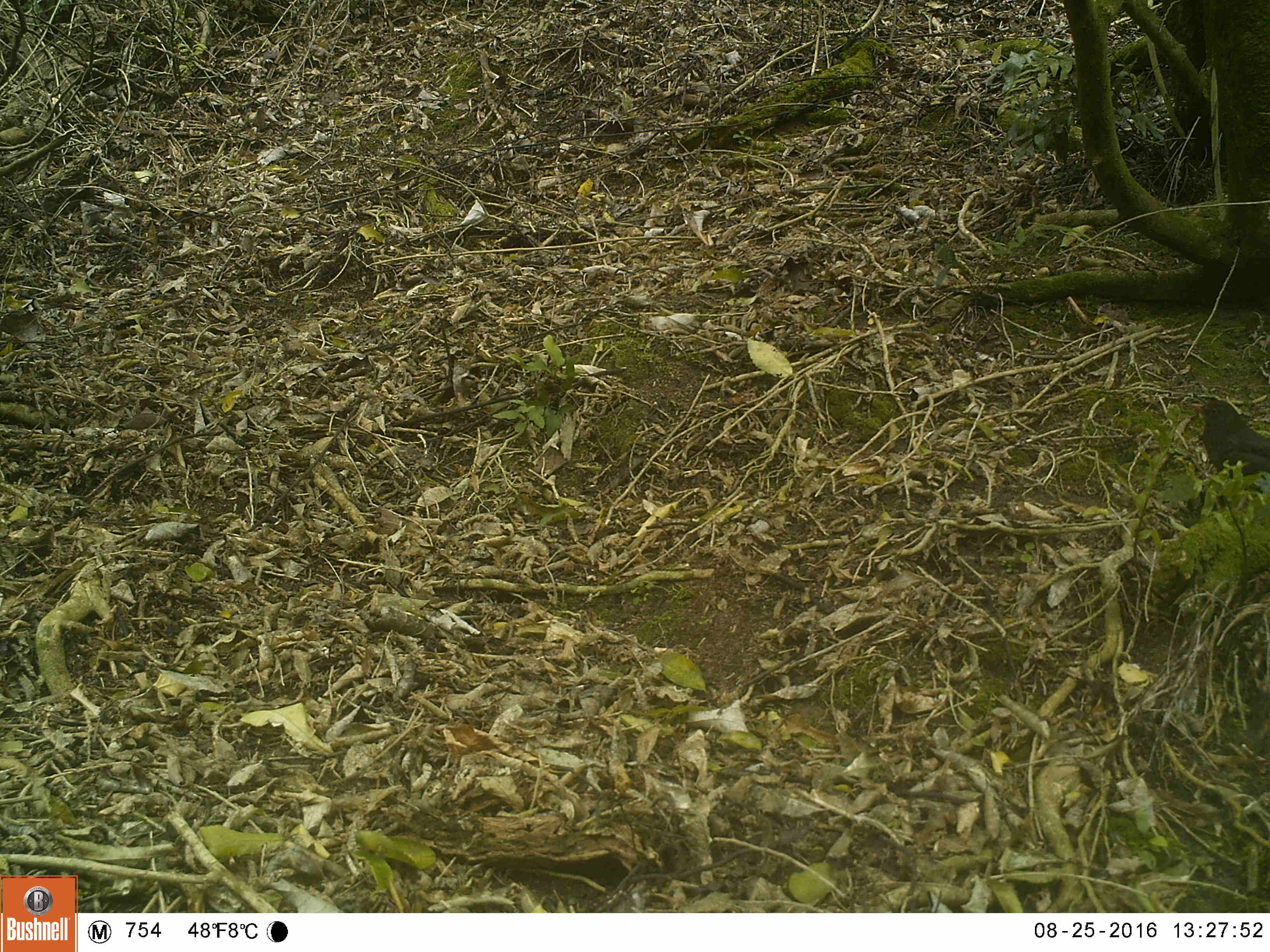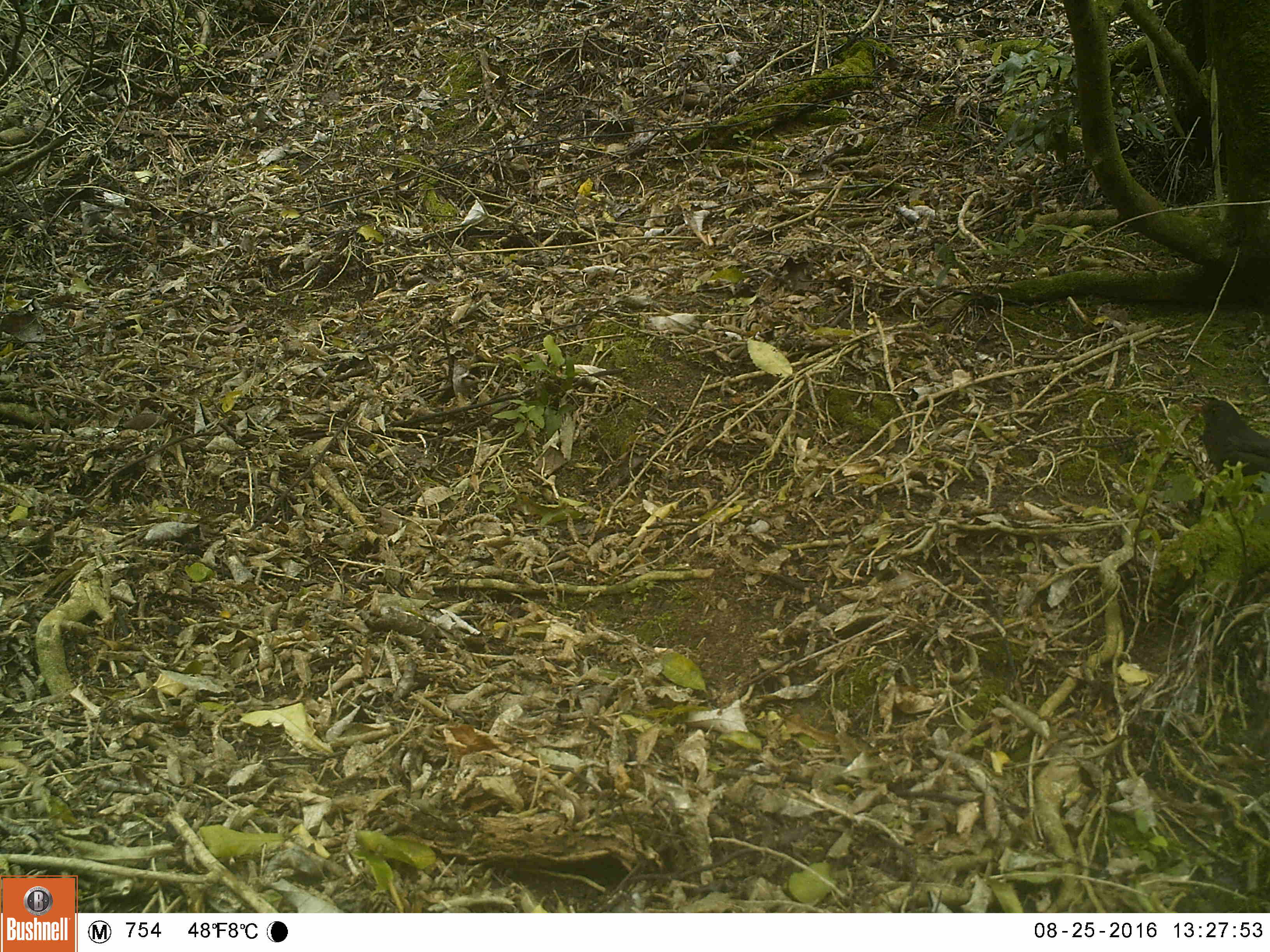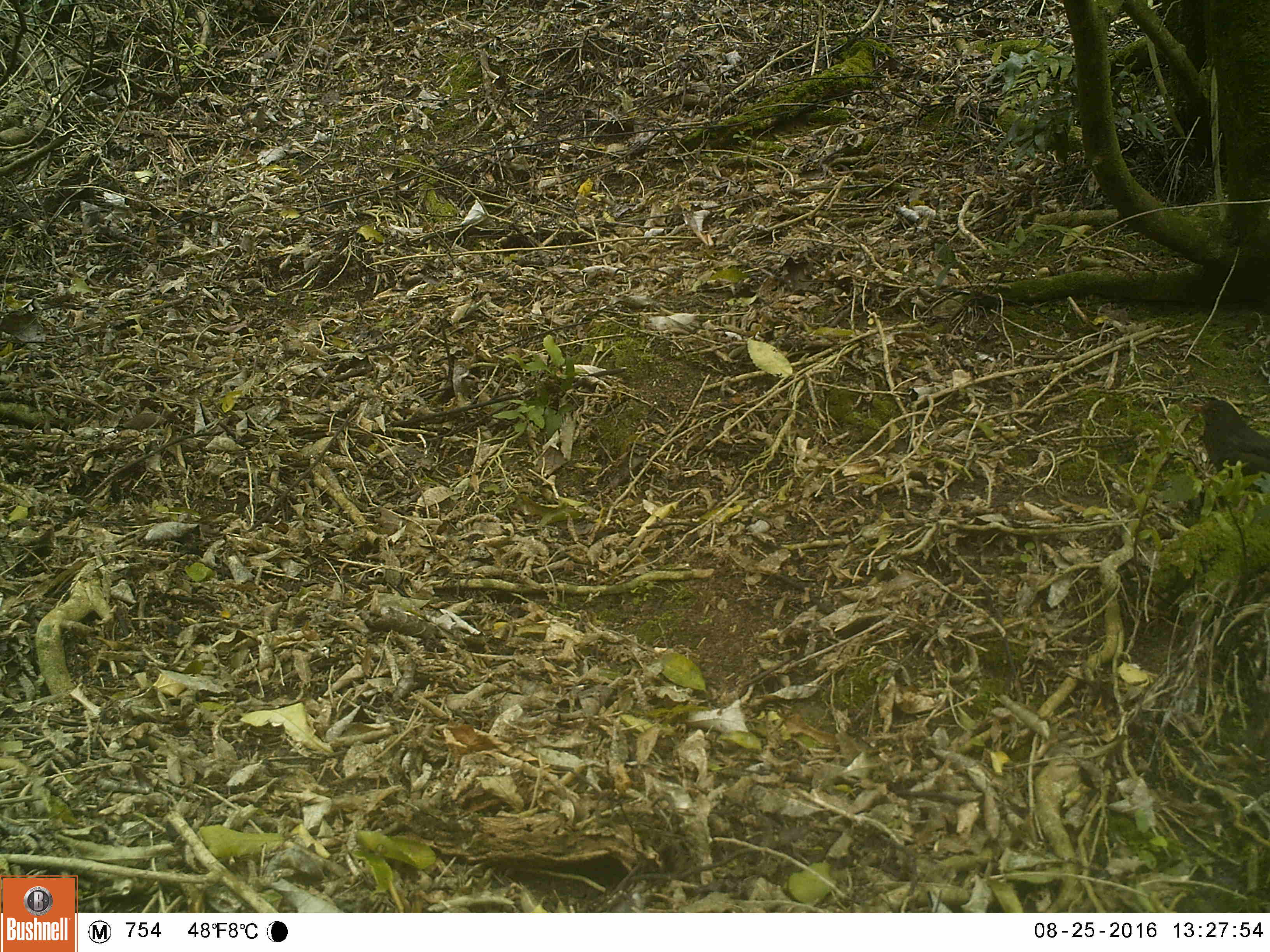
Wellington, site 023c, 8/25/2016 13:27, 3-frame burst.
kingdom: Animalia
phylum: Chordata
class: Aves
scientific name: Aves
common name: bird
Bird (Aves).